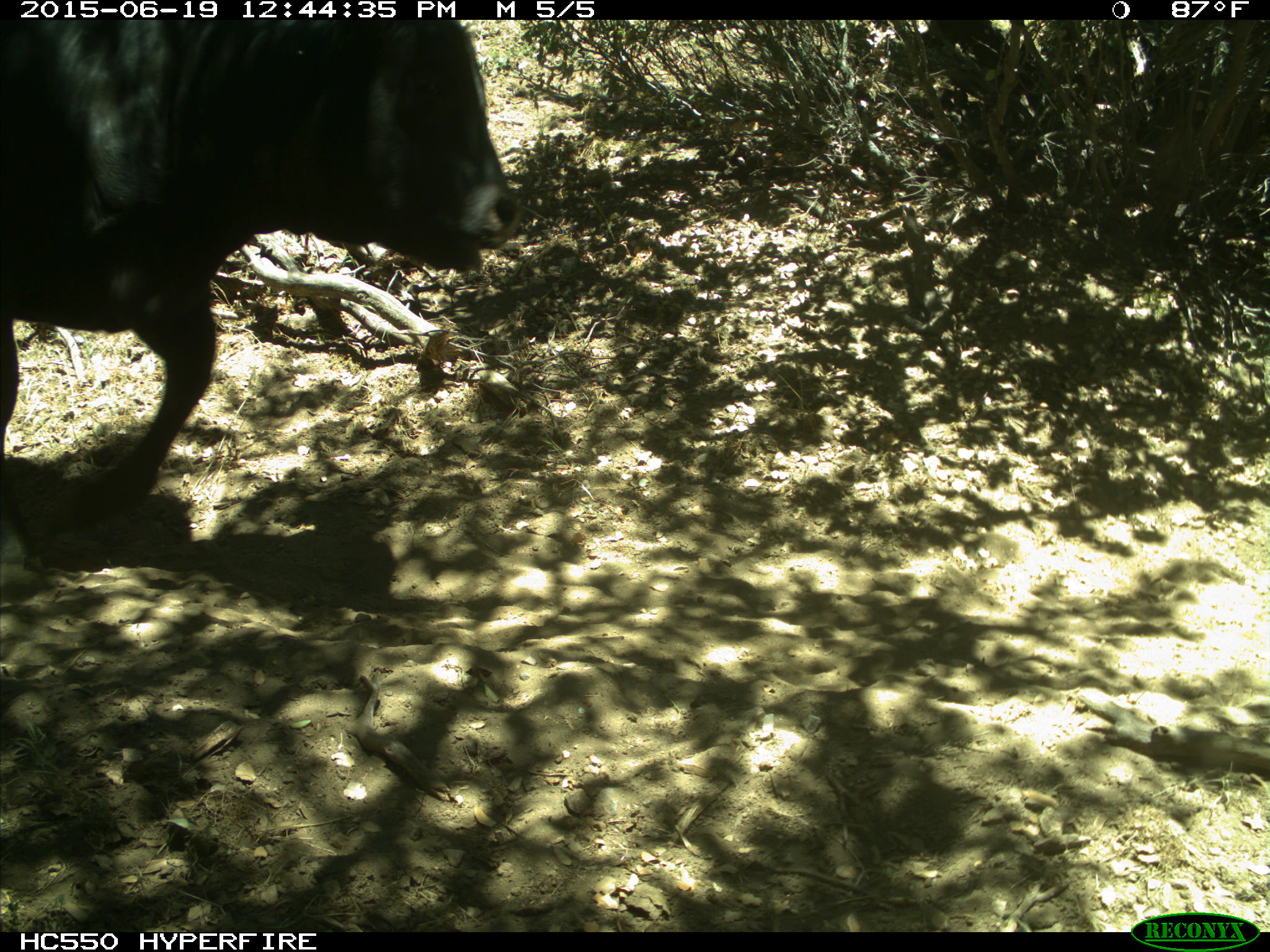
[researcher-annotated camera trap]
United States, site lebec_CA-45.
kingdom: Animalia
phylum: Chordata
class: Mammalia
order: Artiodactyla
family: Bovidae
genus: Bos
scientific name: Bos taurus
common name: domestic cow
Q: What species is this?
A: Bos taurus (domestic cow).